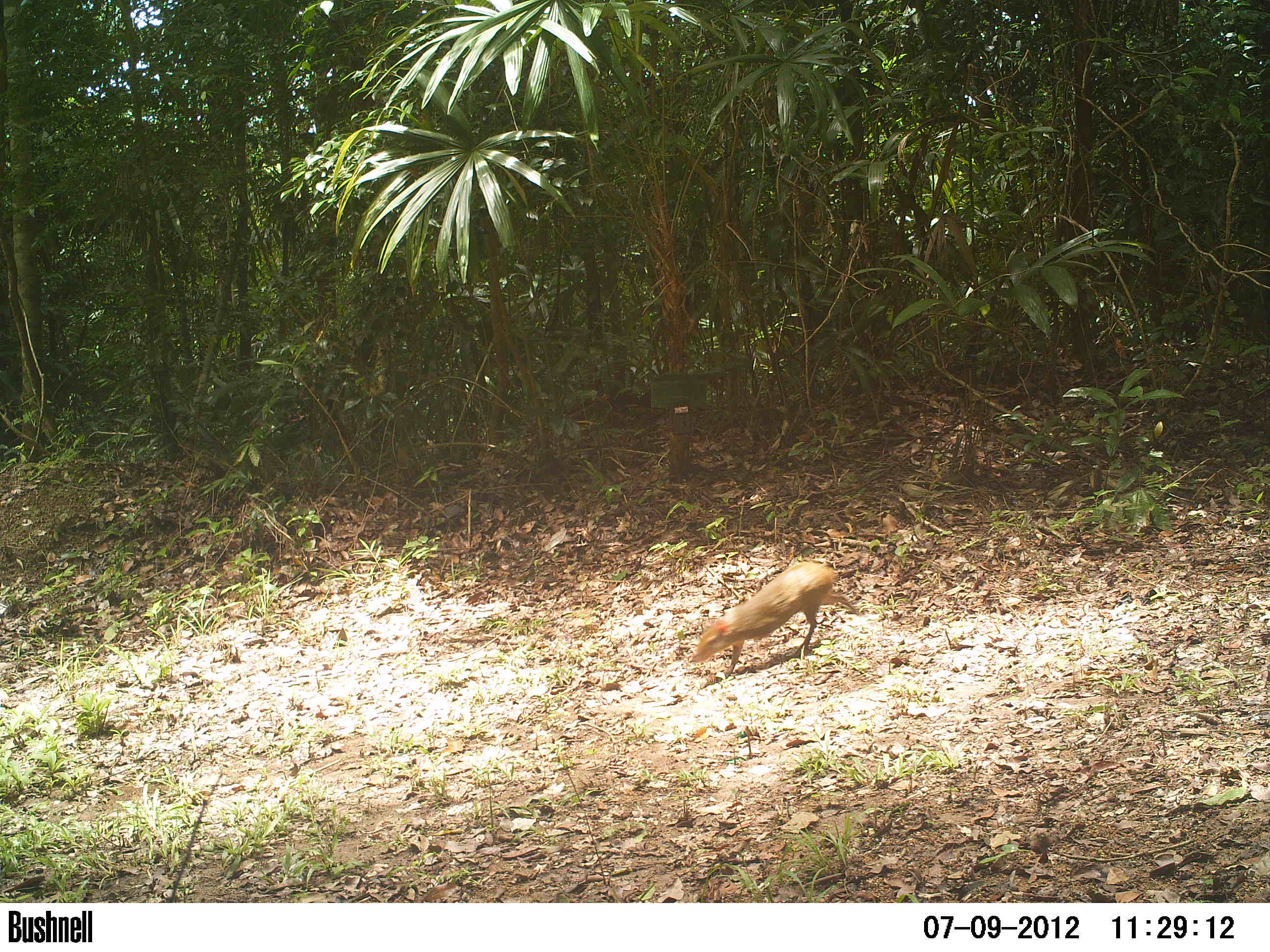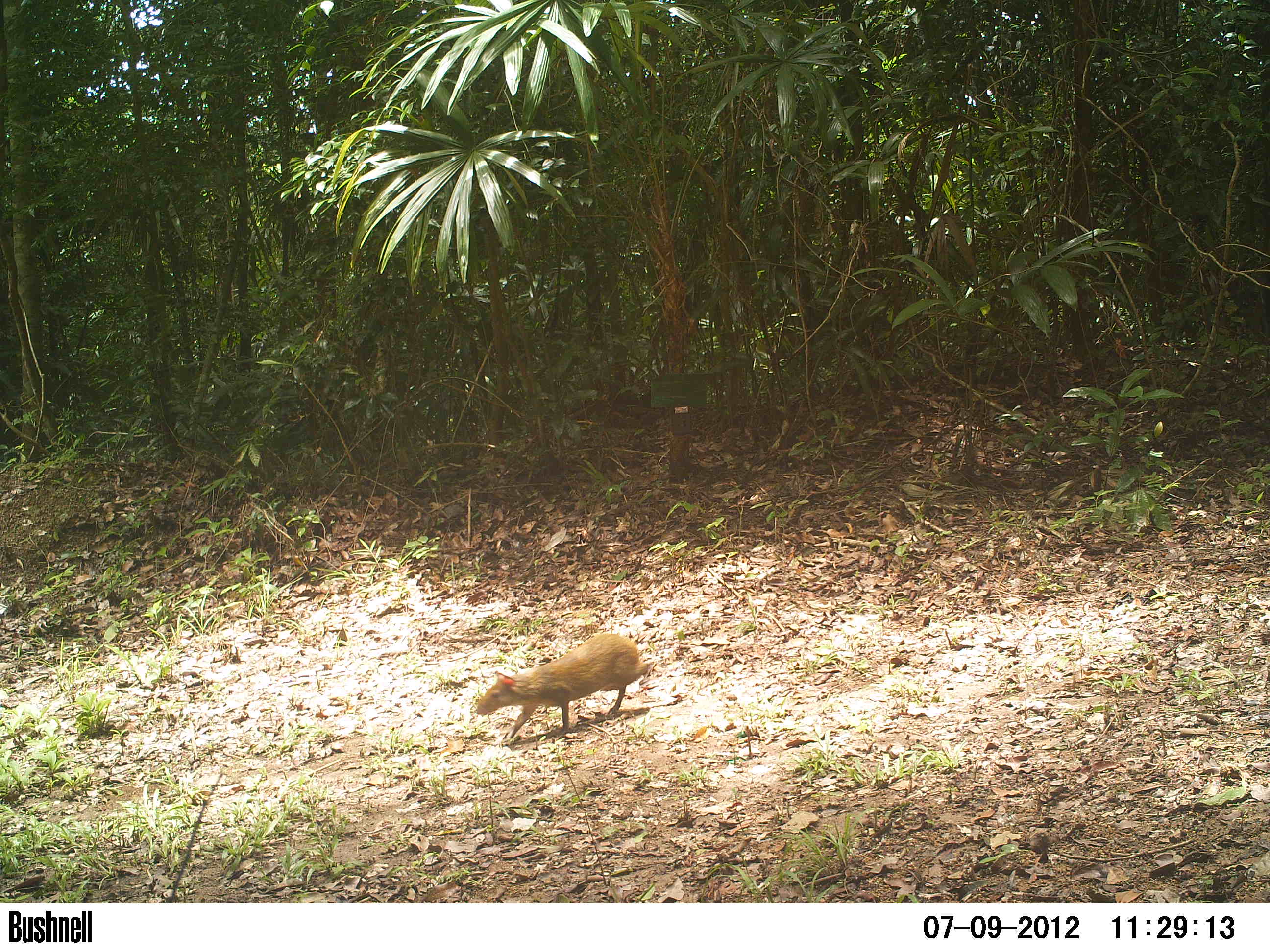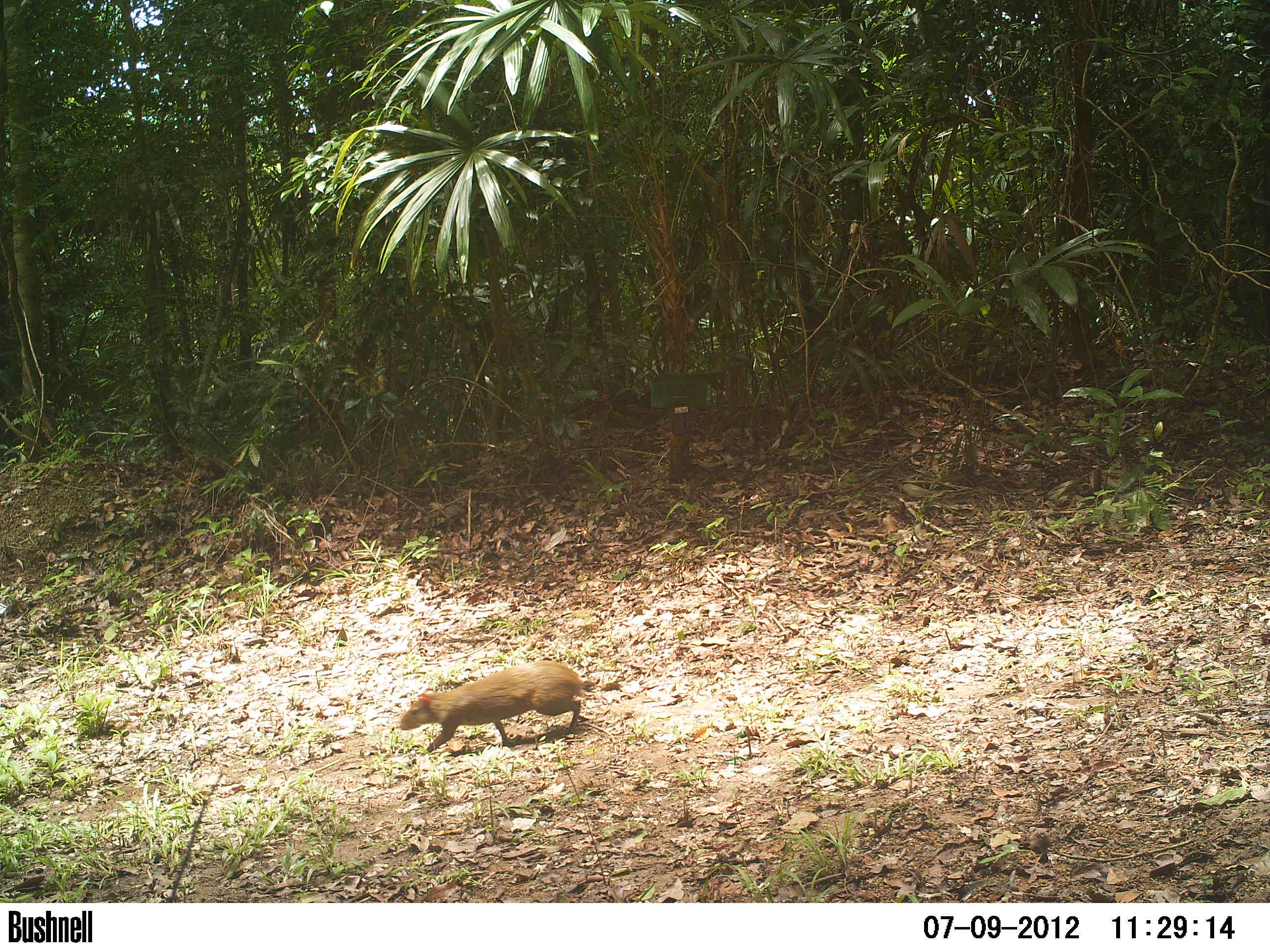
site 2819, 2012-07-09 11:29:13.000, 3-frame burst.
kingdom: Animalia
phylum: Chordata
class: Mammalia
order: Rodentia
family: Dasyproctidae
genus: Dasyprocta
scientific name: Dasyprocta punctata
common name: central american agouti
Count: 1.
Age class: adult.